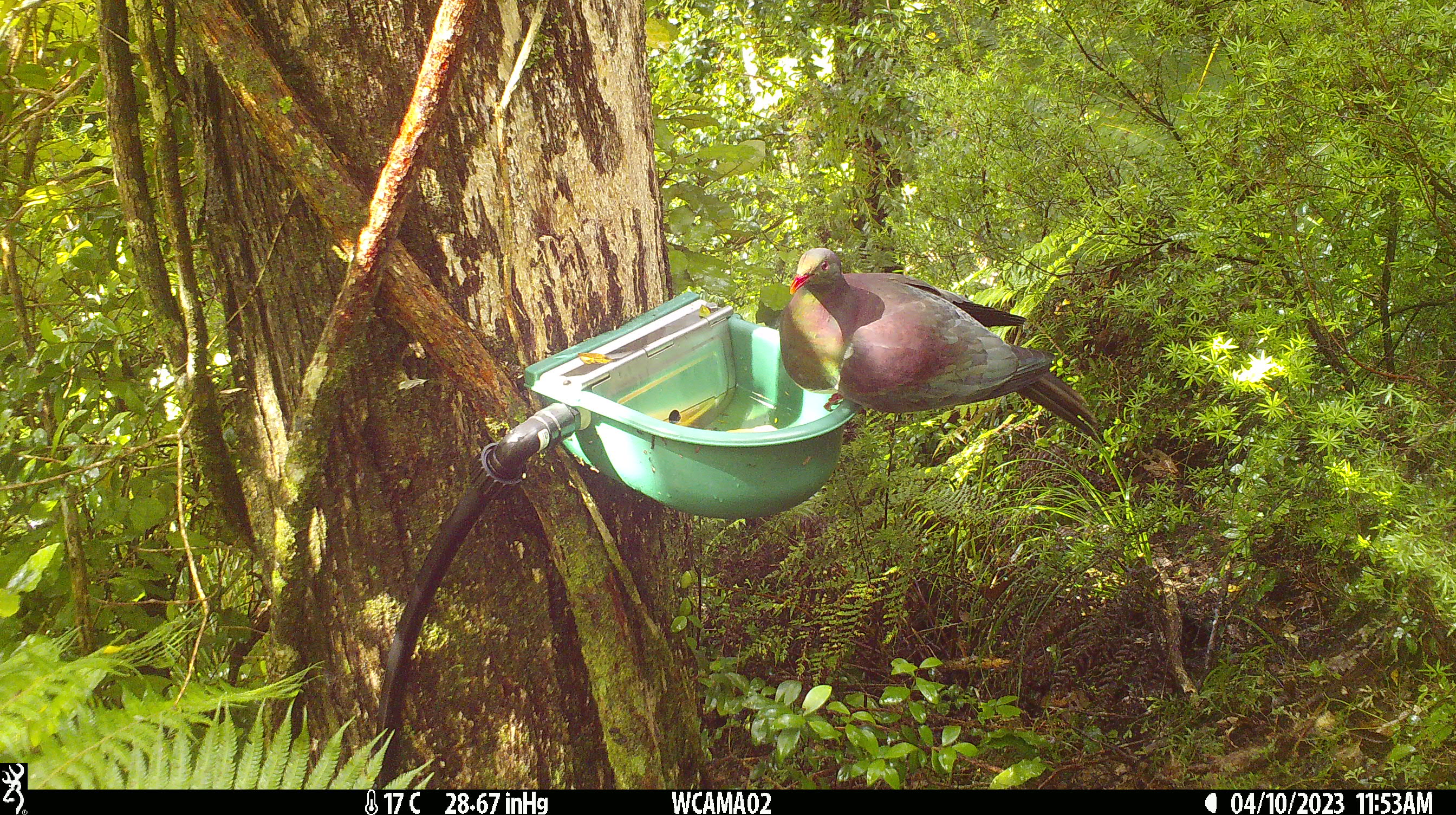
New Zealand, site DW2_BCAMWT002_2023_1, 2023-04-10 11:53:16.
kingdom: Animalia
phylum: Chordata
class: Aves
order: Columbiformes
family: Columbidae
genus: Hemiphaga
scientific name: Hemiphaga novaeseelandiae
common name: new zealand pigeon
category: kereru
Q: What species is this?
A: Kereru (new zealand pigeon) (Hemiphaga novaeseelandiae).